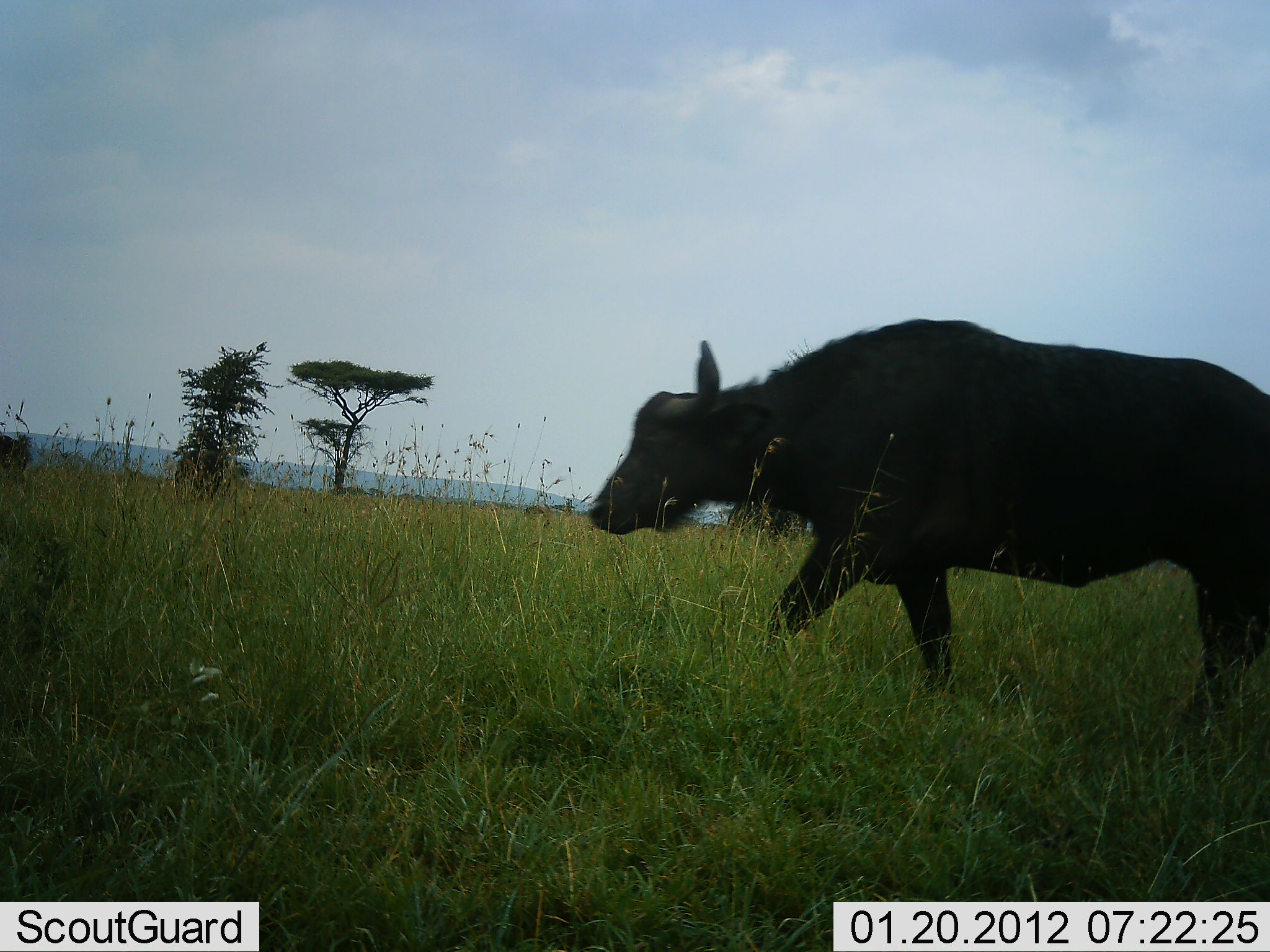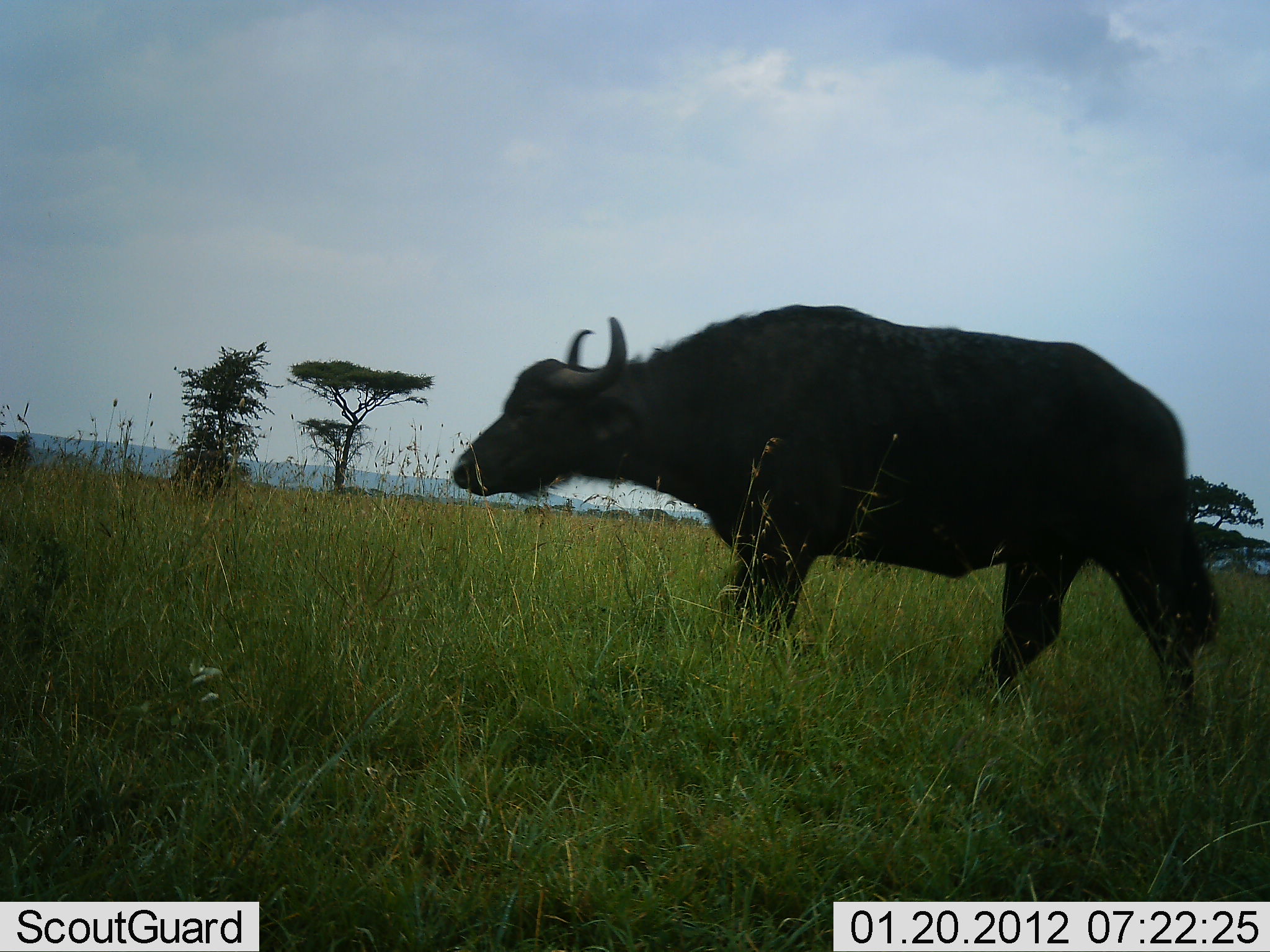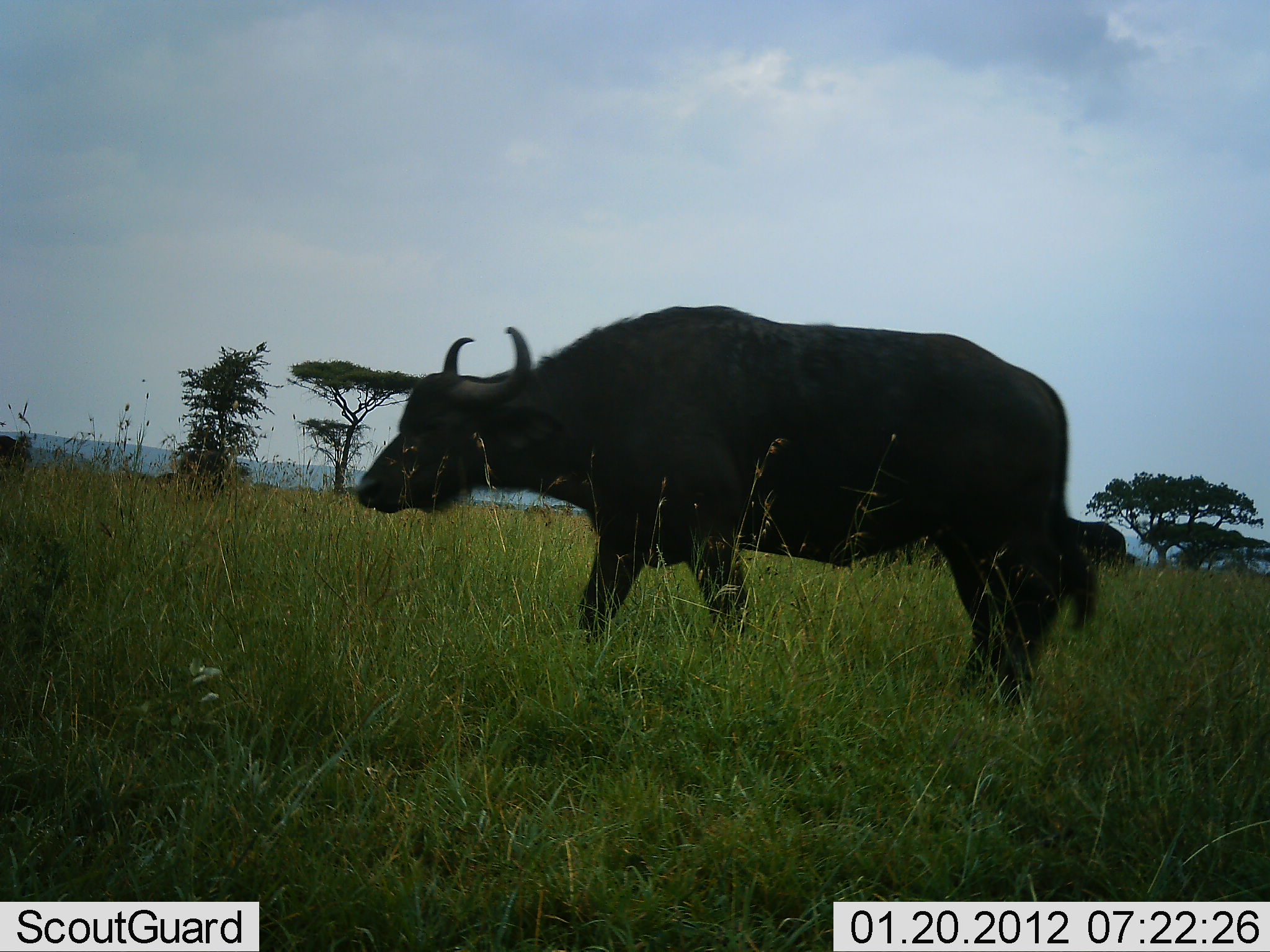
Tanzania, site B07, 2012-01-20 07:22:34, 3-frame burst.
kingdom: Animalia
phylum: Chordata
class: Mammalia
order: Artiodactyla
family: Bovidae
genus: Syncerus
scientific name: Syncerus caffer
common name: cape buffalo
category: buffalo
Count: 1.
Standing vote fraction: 15%.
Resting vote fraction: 0%.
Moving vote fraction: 96%.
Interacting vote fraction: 0%.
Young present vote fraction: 0%.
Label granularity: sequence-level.